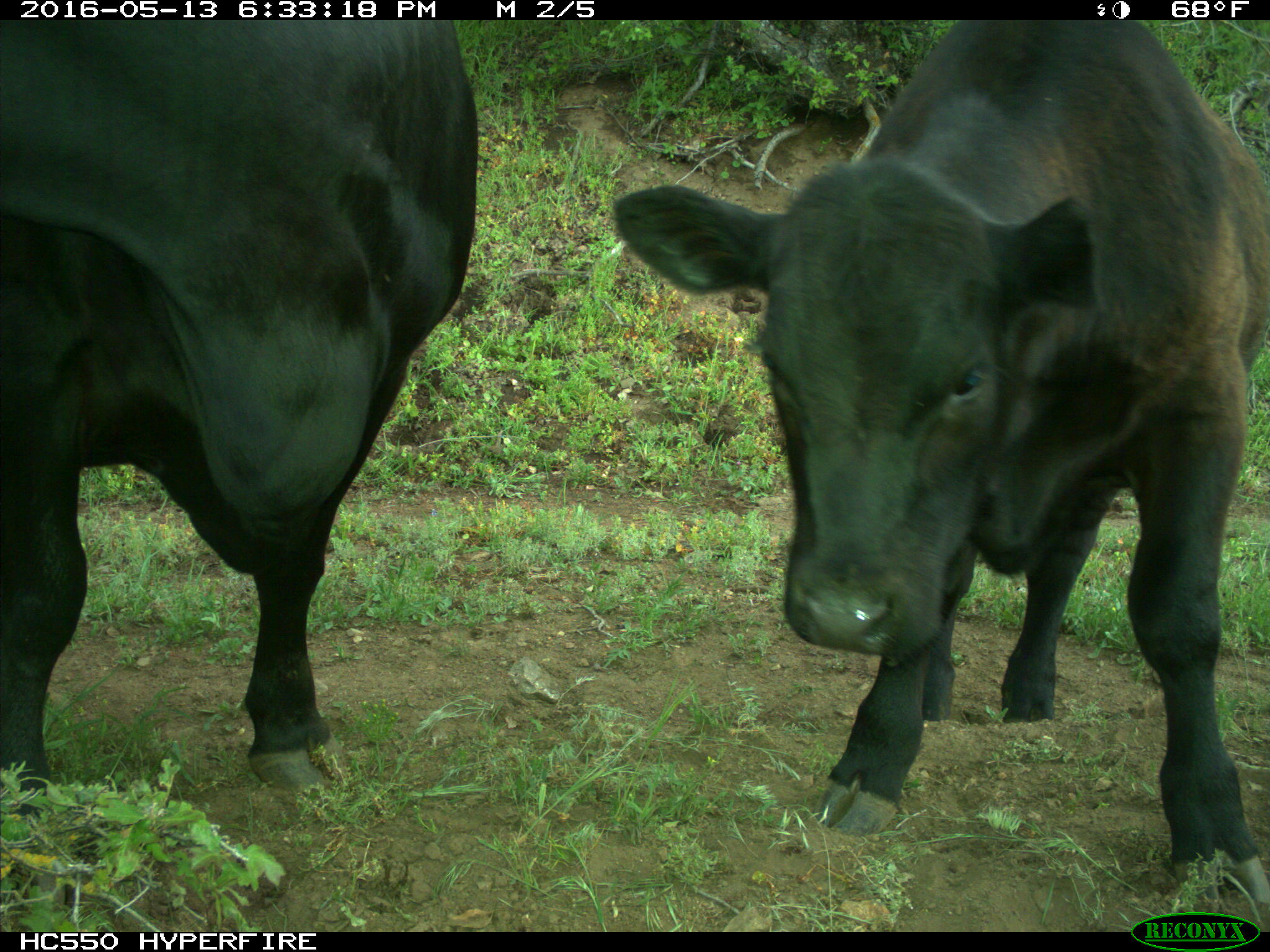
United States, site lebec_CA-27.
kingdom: Animalia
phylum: Chordata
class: Mammalia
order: Artiodactyla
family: Bovidae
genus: Bos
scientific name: Bos taurus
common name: domestic cow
Bos taurus (domestic cow).